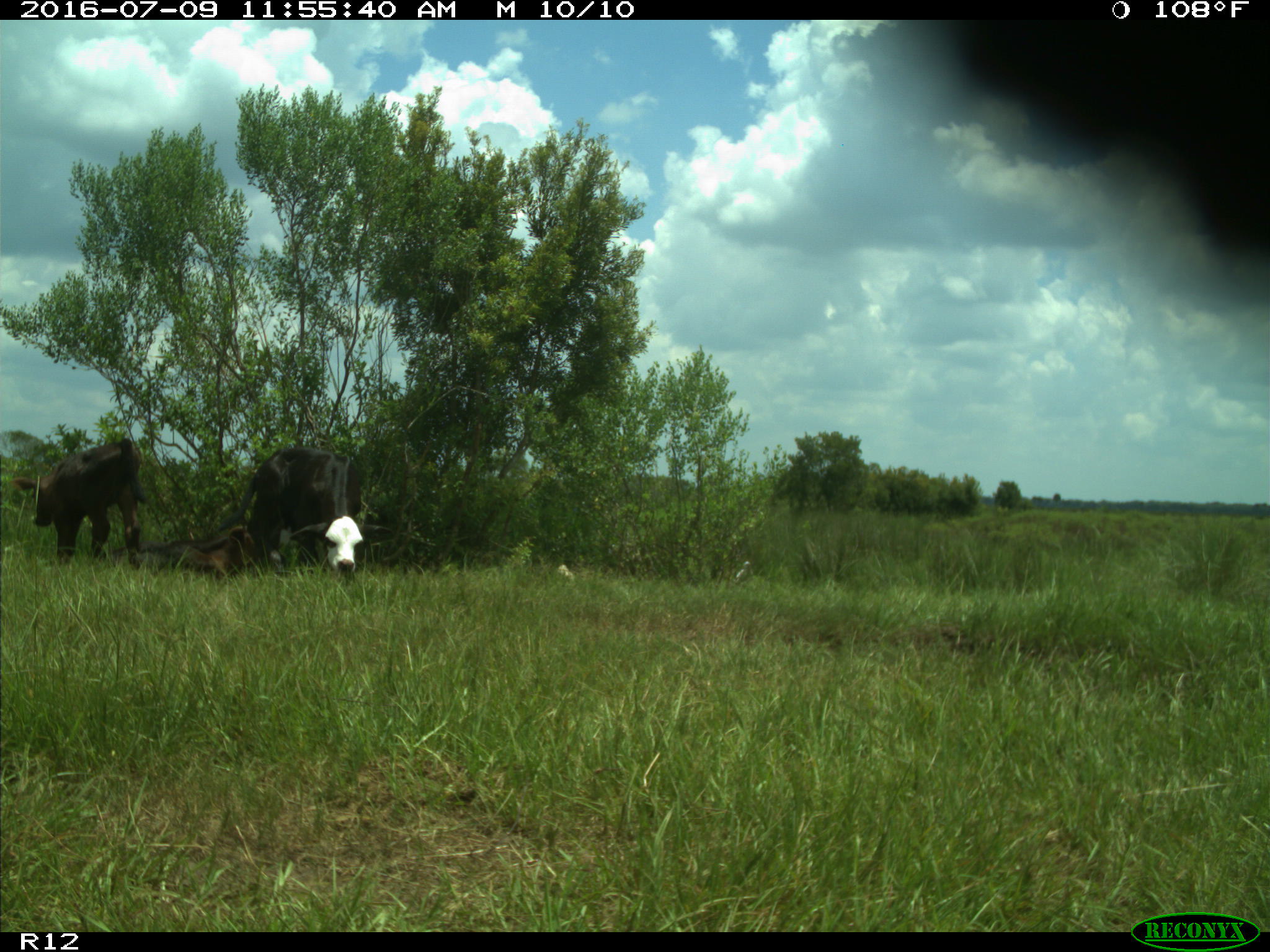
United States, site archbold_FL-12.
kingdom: Animalia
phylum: Chordata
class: Mammalia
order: Artiodactyla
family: Bovidae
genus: Bos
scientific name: Bos taurus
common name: domestic cow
Bos taurus (domestic cow).